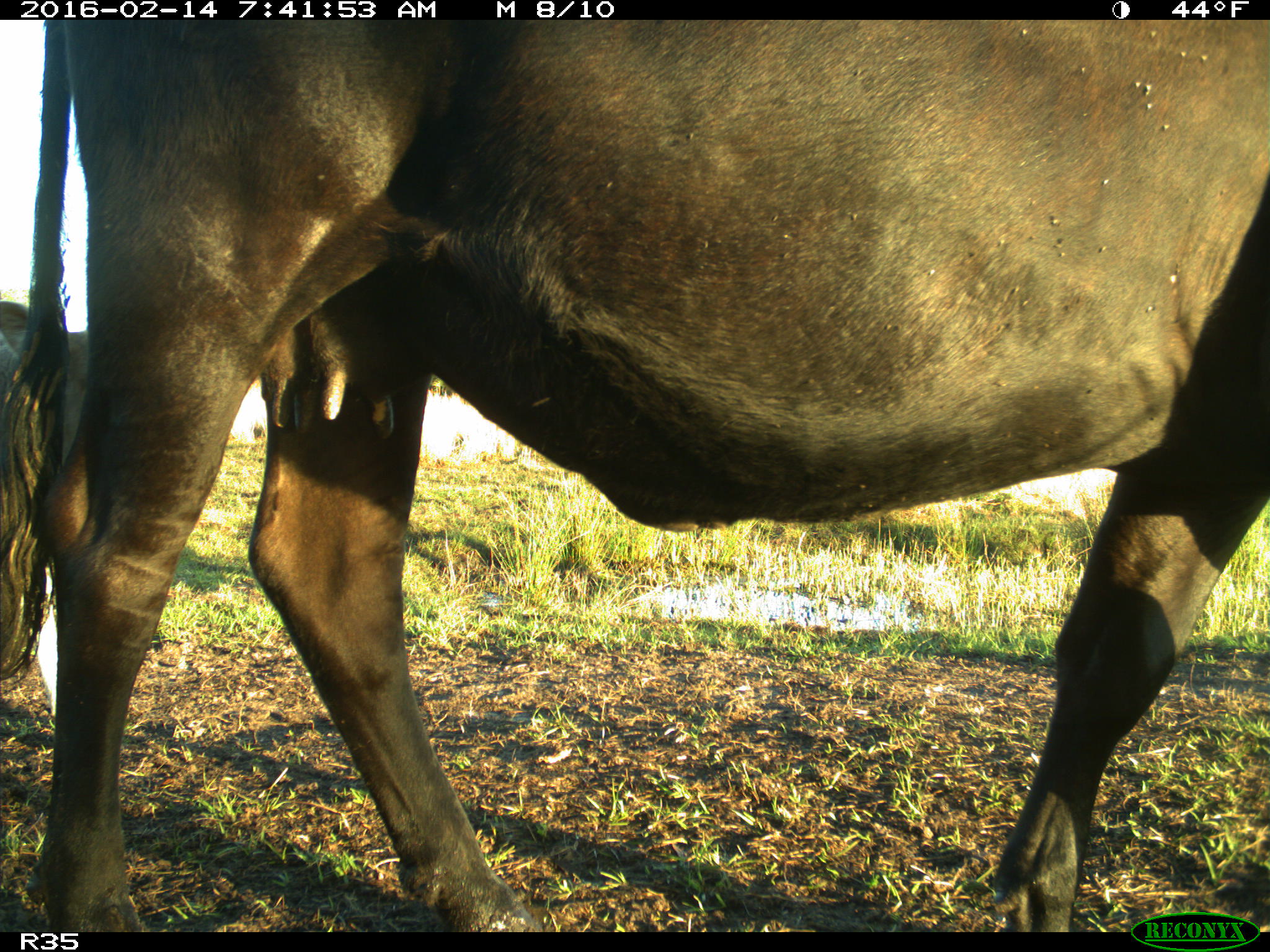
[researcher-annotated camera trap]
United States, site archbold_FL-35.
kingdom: Animalia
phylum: Chordata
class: Mammalia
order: Artiodactyla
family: Bovidae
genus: Bos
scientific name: Bos taurus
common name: domestic cow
Bos taurus (domestic cow).